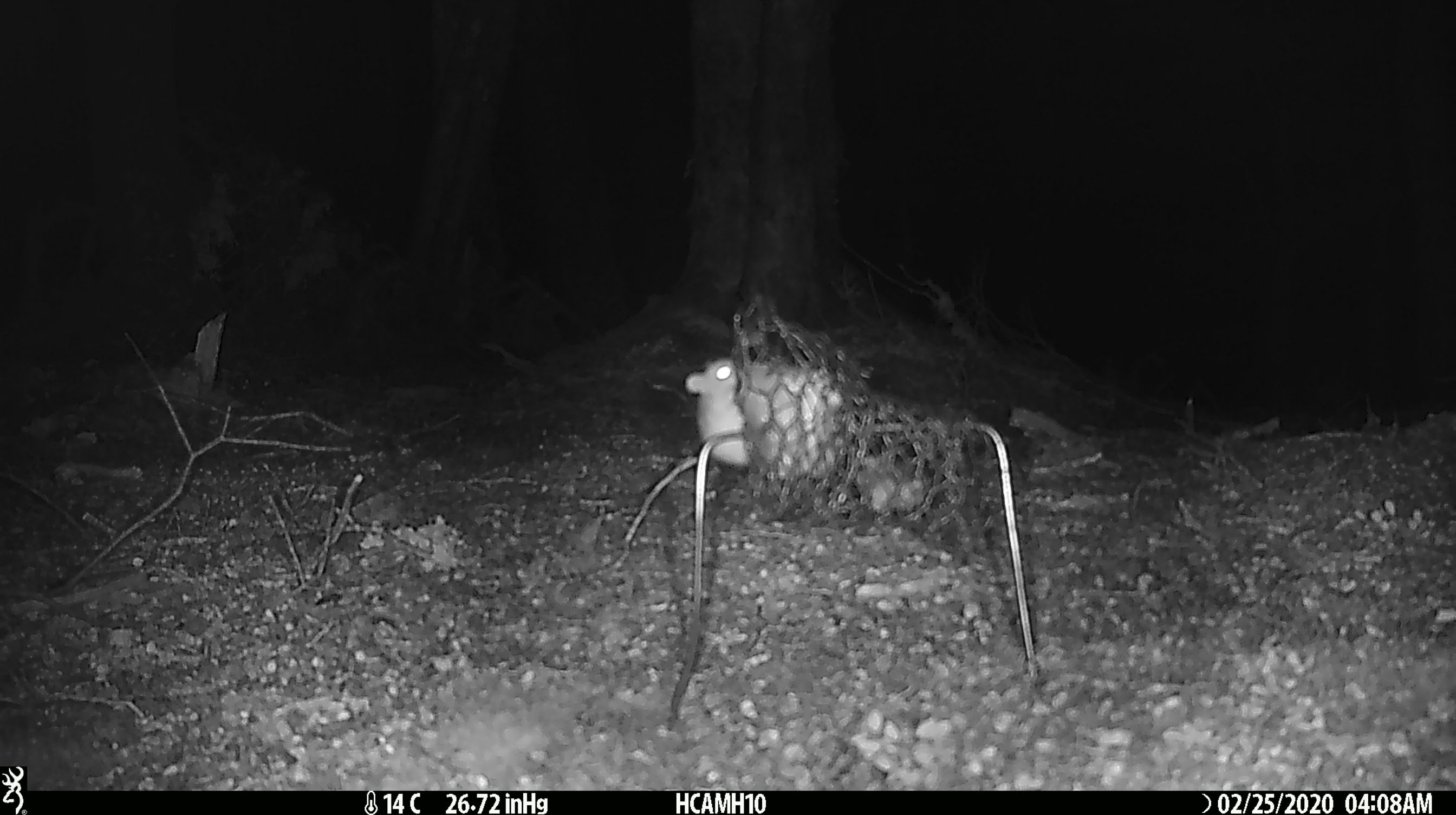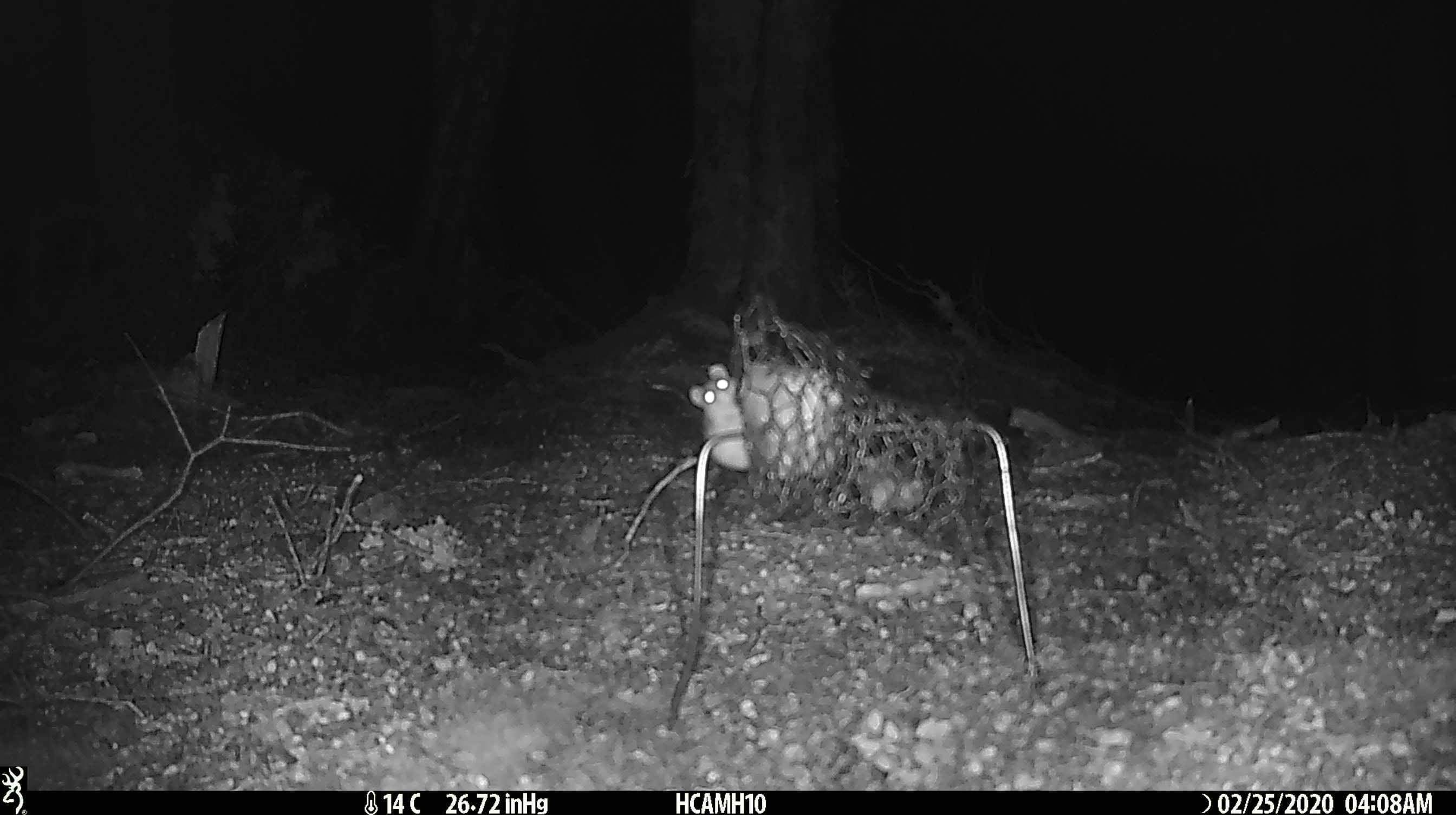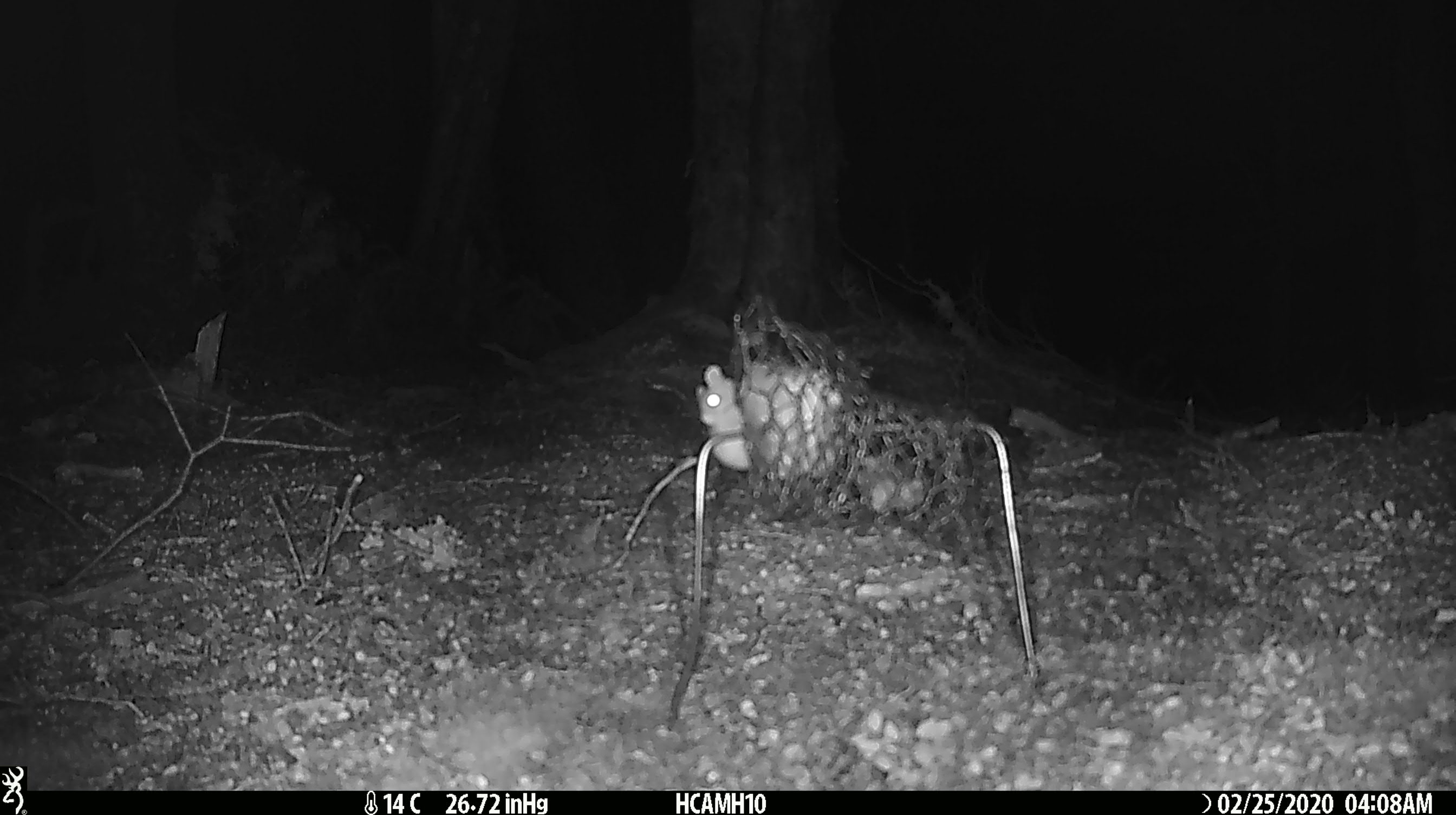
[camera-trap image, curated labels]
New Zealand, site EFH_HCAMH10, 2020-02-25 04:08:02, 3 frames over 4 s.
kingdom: Animalia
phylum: Chordata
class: Mammalia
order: Rodentia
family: Muridae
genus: Mus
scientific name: Mus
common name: mouse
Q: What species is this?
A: Mouse (Mus).